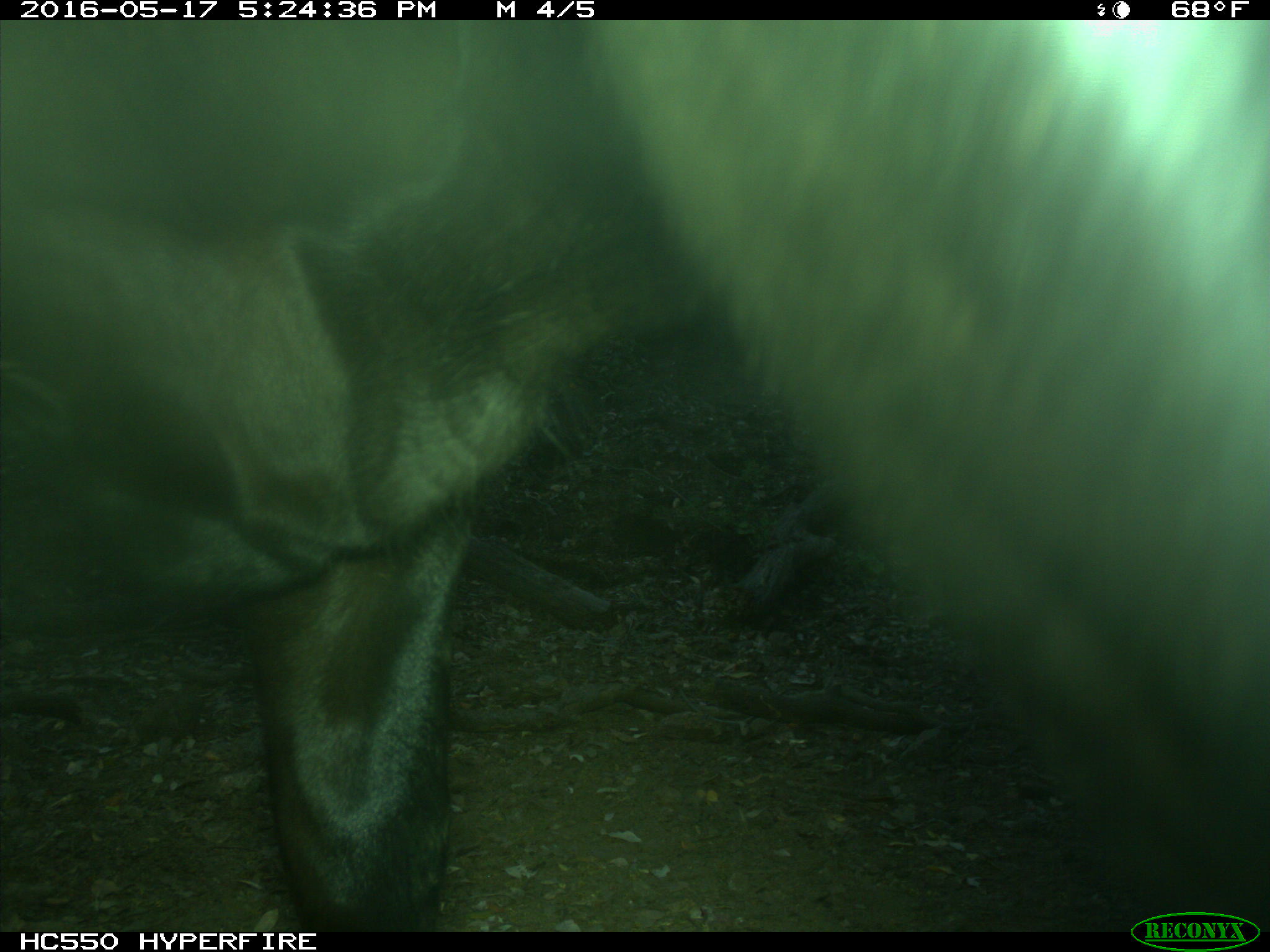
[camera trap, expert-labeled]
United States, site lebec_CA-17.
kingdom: Animalia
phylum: Chordata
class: Mammalia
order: Artiodactyla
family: Bovidae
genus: Bos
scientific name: Bos taurus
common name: domestic cow